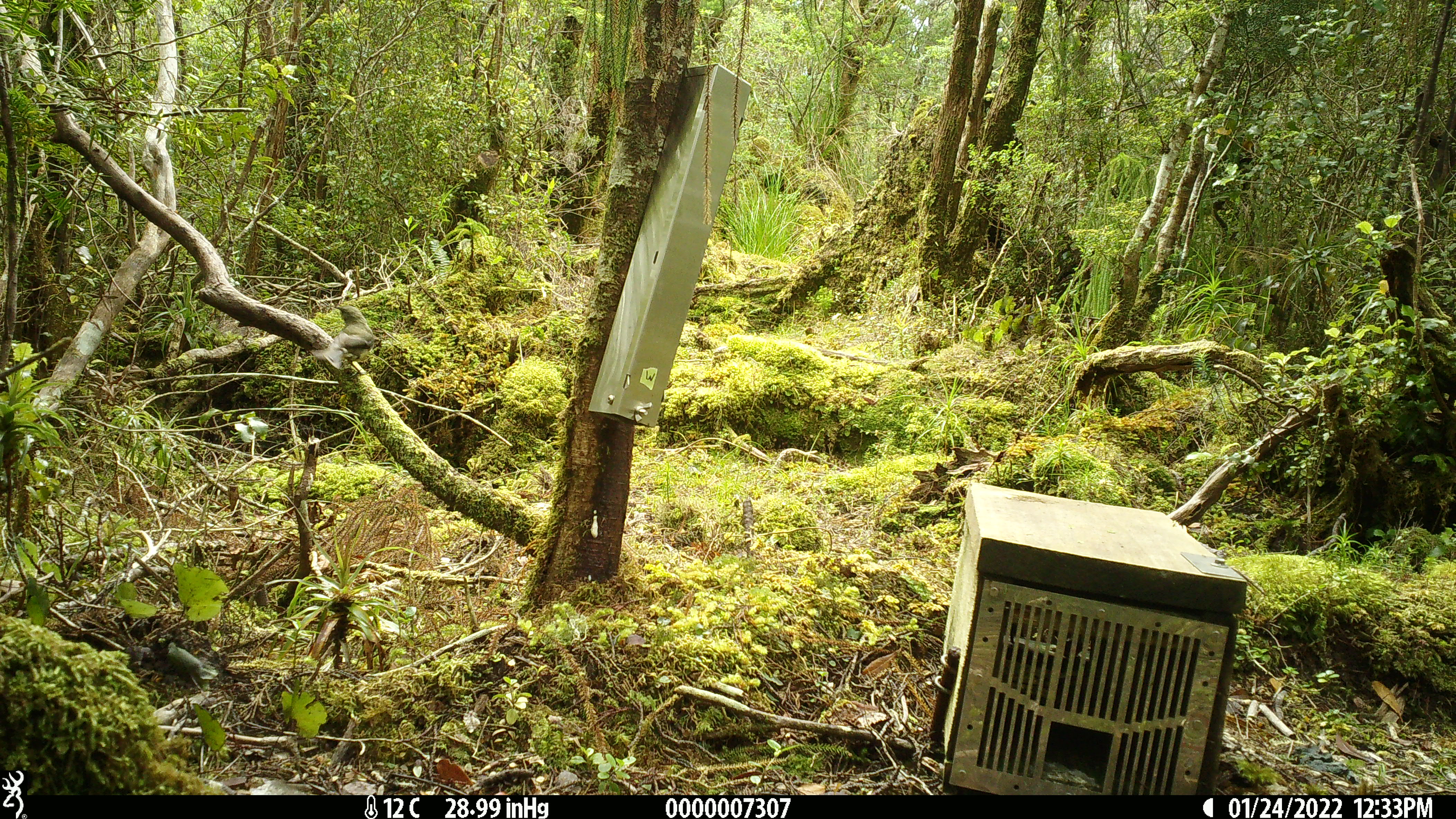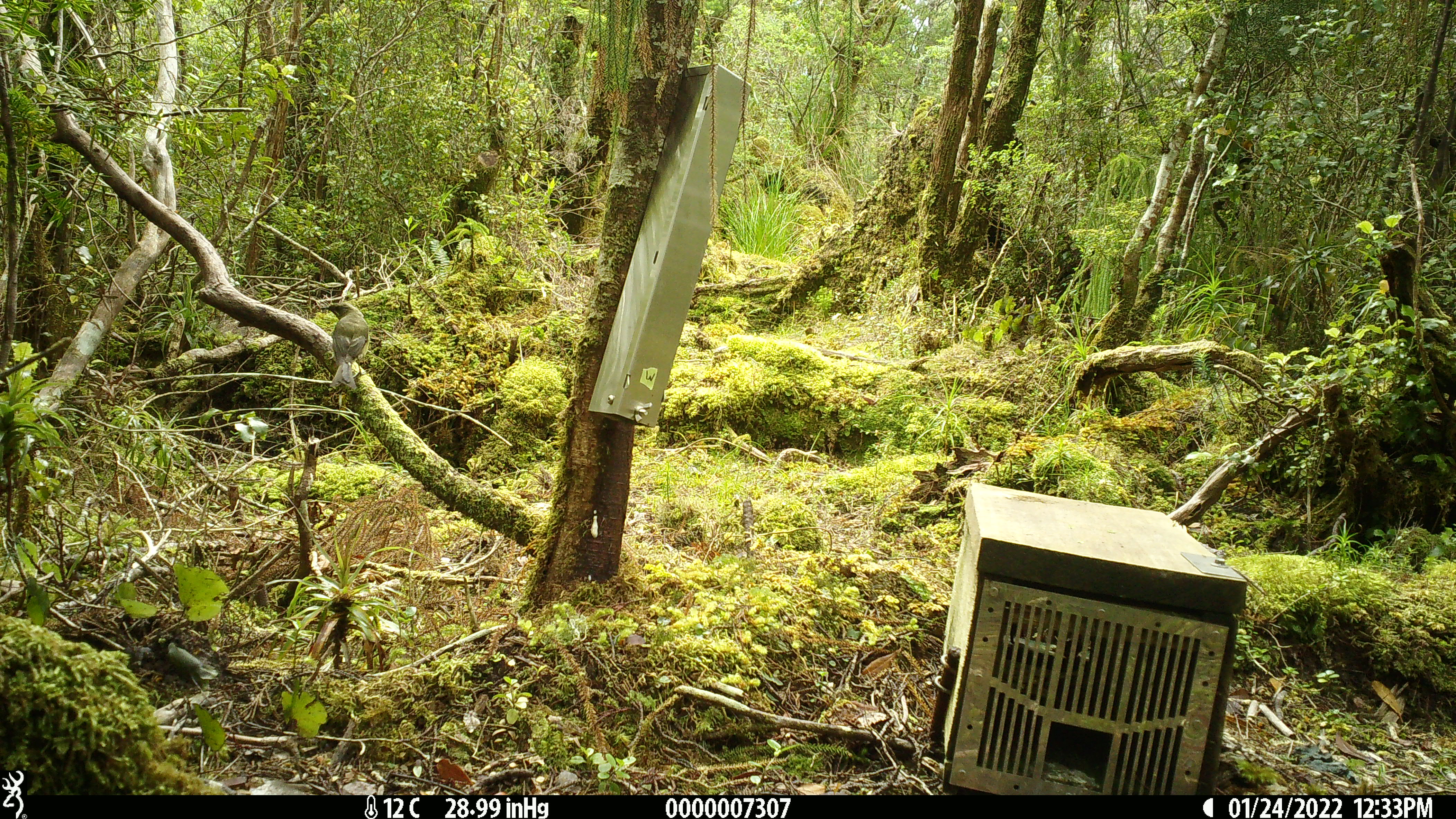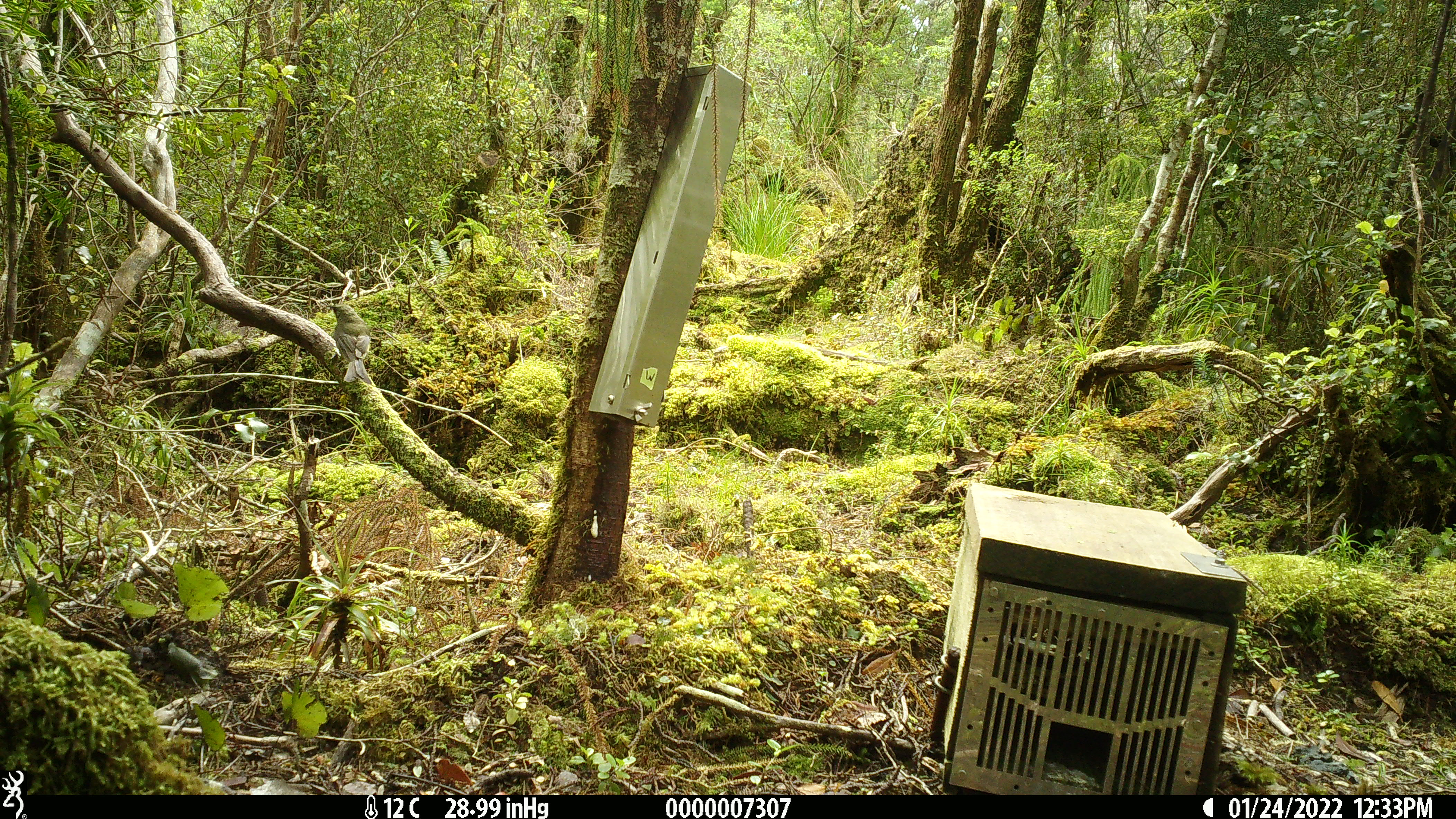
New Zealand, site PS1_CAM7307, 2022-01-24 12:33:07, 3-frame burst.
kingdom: Animalia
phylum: Chordata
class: Aves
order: Passeriformes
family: Meliphagidae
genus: Anthornis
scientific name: Anthornis melanura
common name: new zealand bellbird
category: bellbird